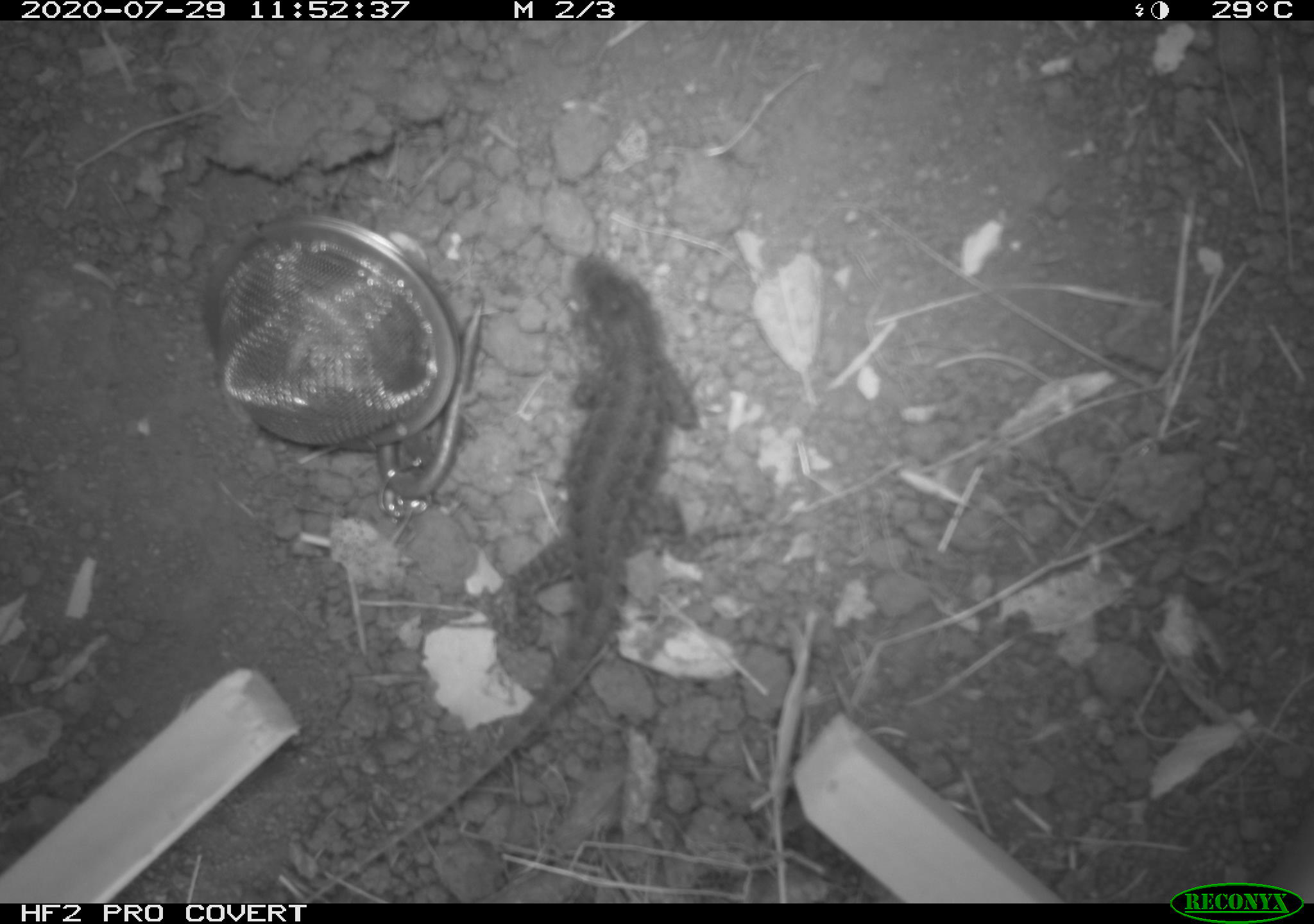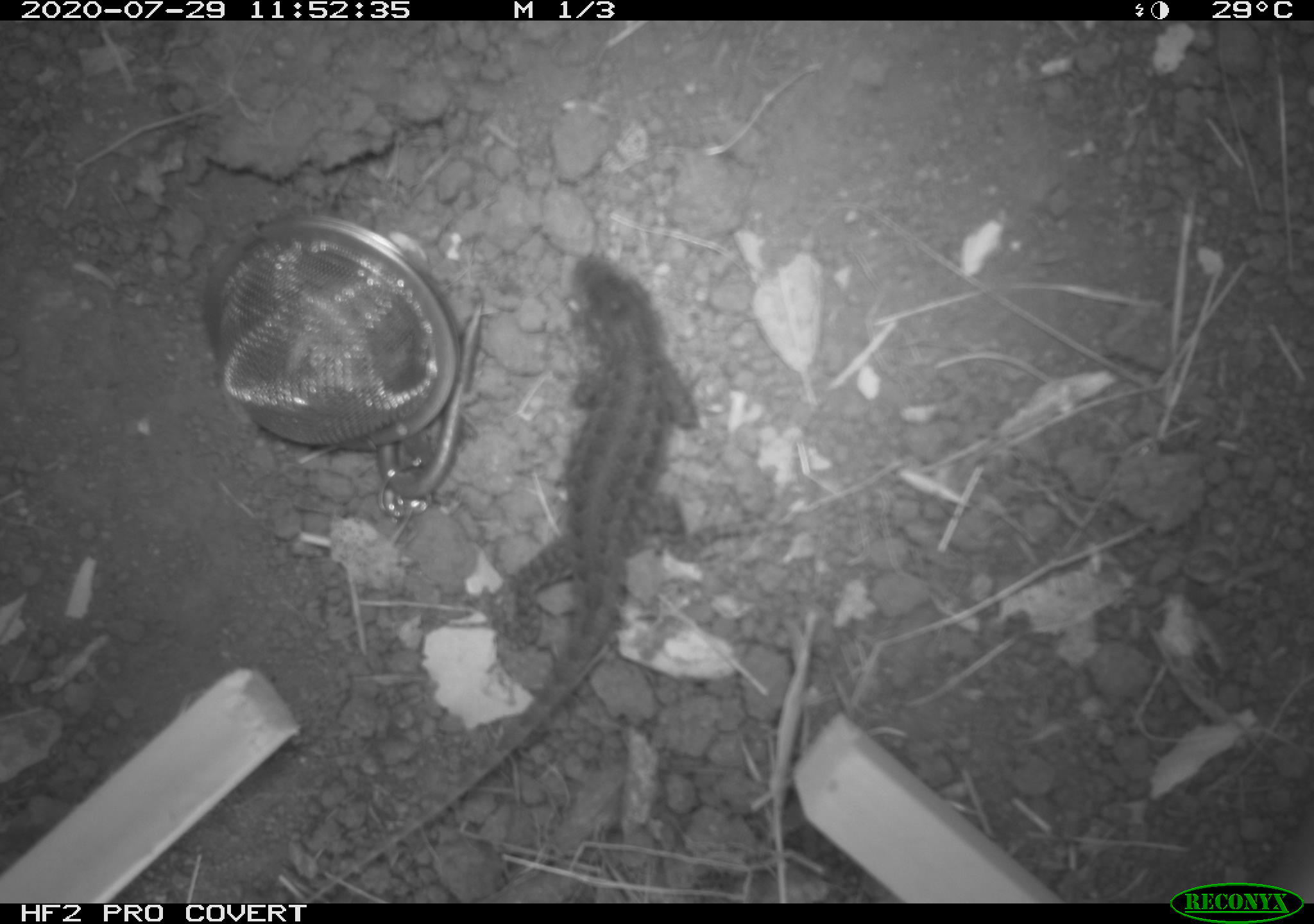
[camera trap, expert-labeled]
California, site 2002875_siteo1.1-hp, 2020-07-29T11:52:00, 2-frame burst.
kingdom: Animalia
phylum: Chordata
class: Reptilia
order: Squamata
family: Phrynosomatidae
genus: Sceloporus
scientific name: Sceloporus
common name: spiny lizards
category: sceloporus species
Sceloporus species (spiny lizards) (Sceloporus).